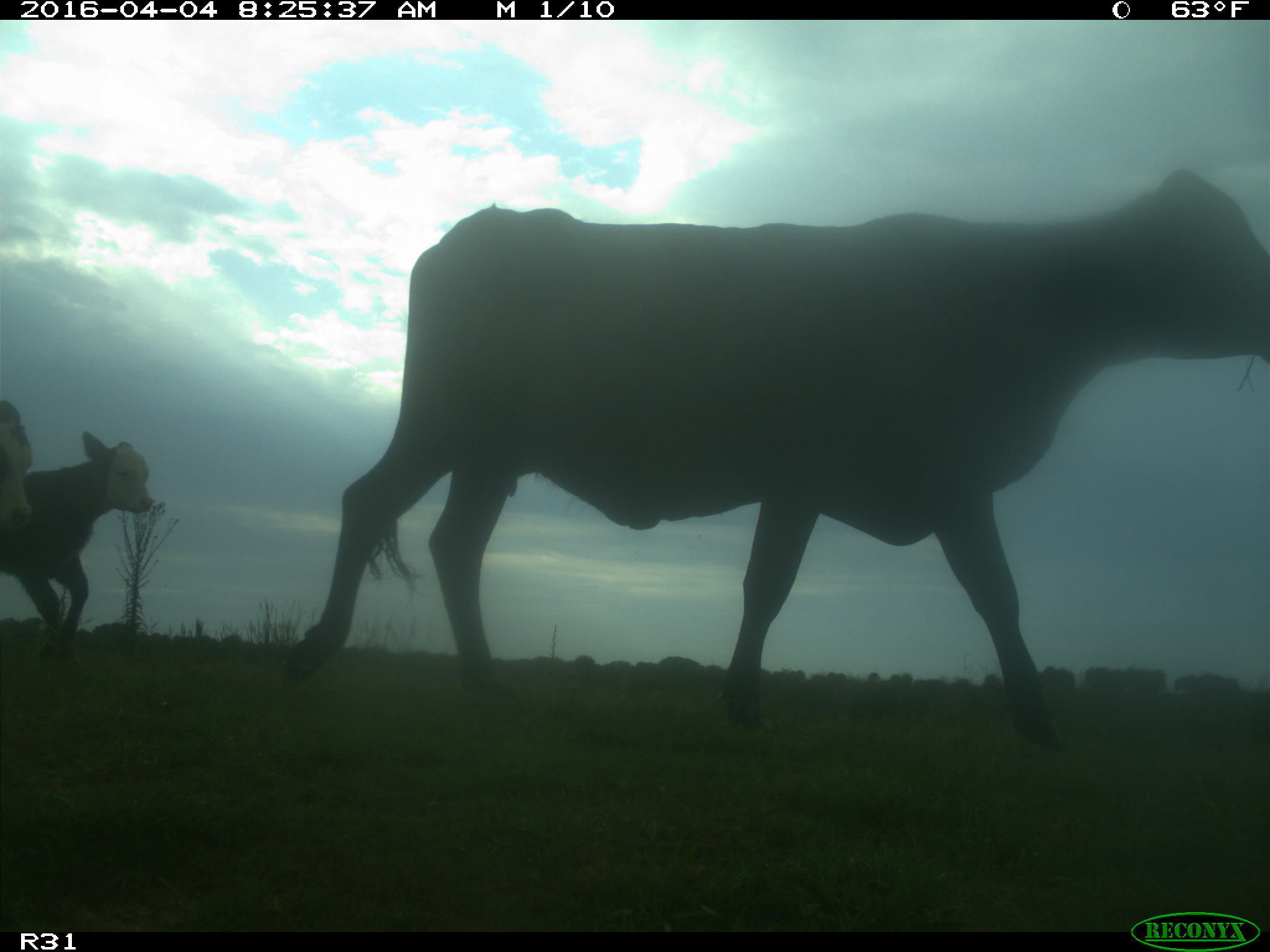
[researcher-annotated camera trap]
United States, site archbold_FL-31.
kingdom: Animalia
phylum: Chordata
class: Mammalia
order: Artiodactyla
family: Bovidae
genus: Bos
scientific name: Bos taurus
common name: domestic cow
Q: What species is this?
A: Bos taurus (domestic cow).